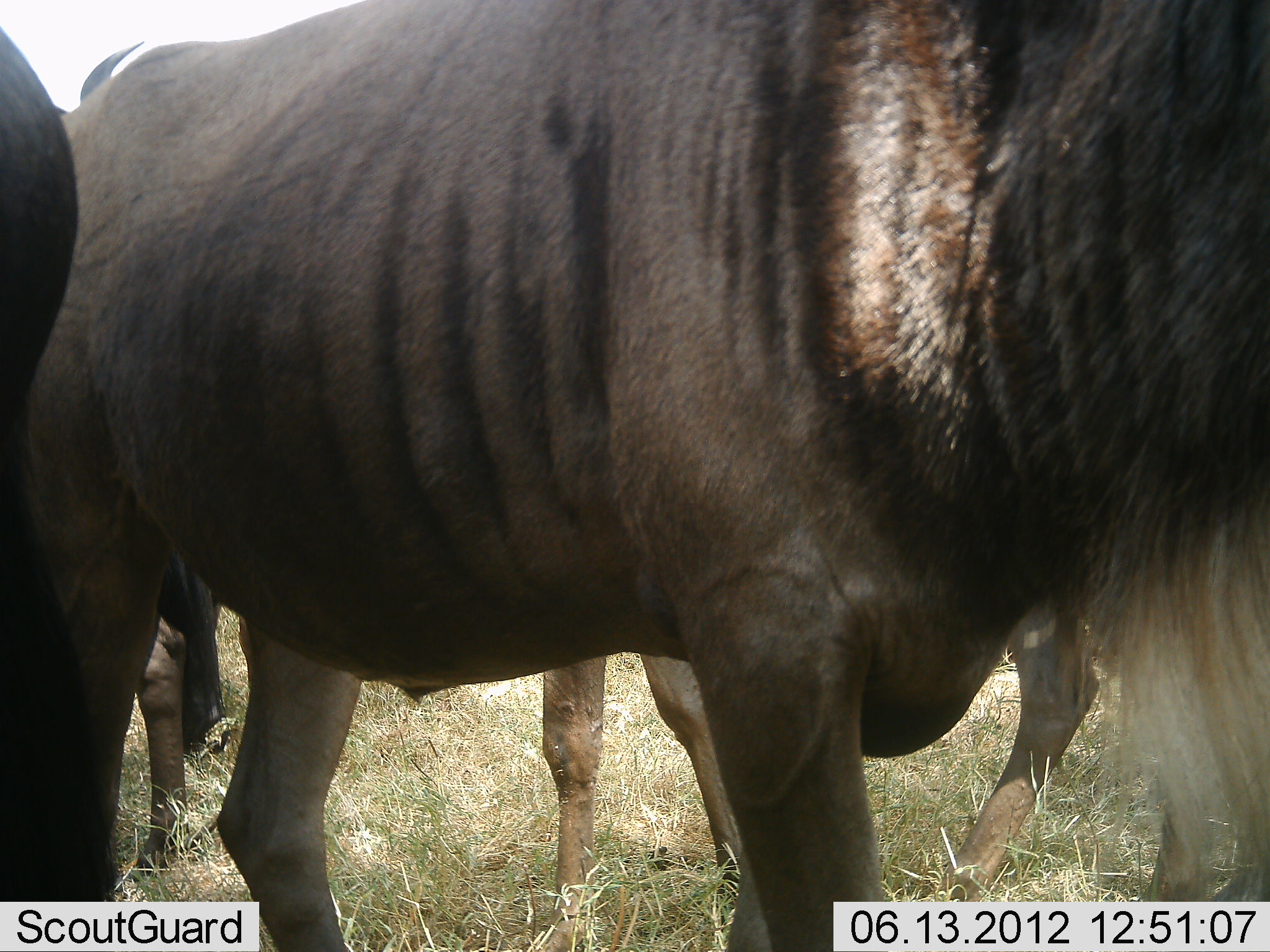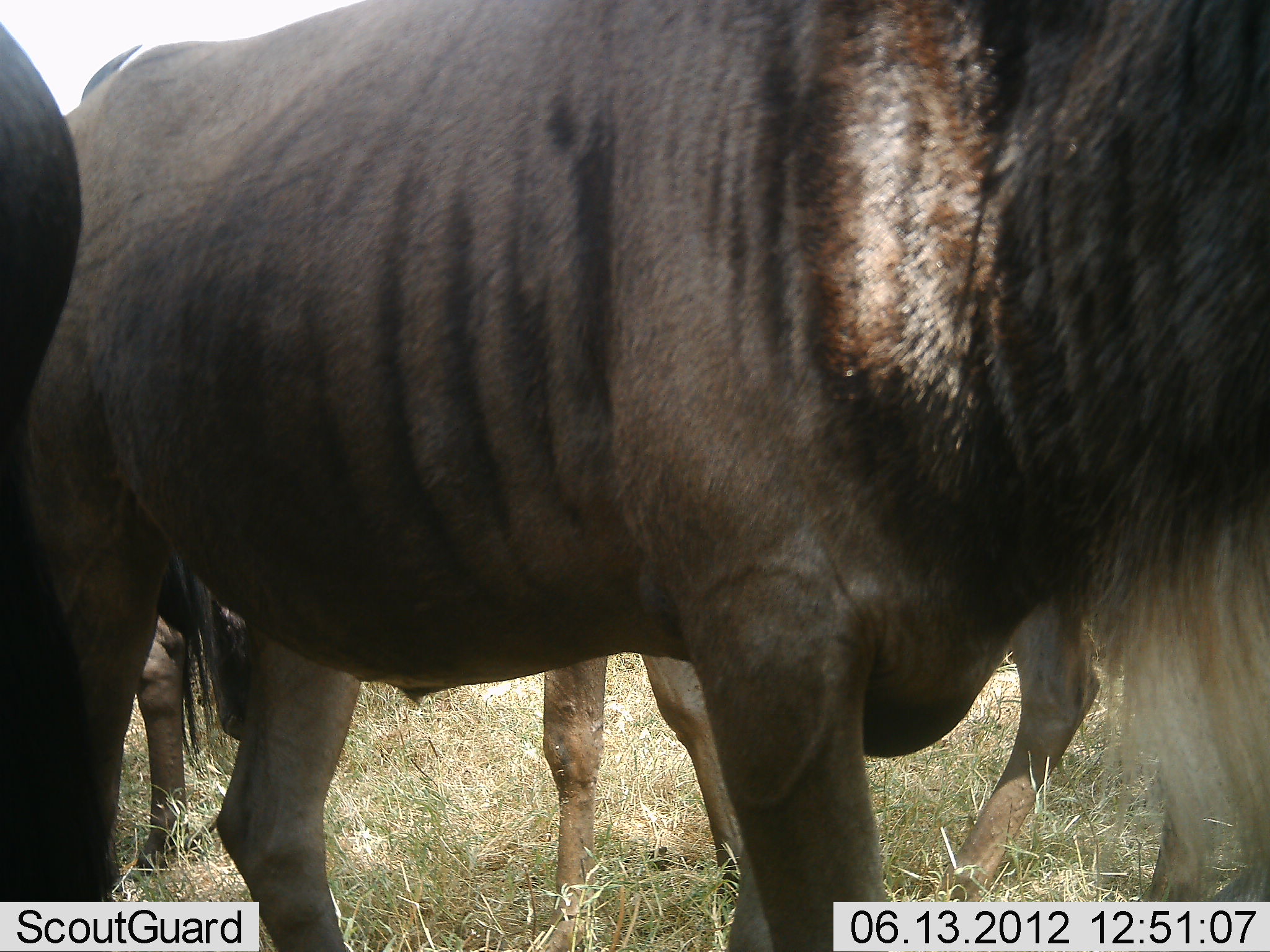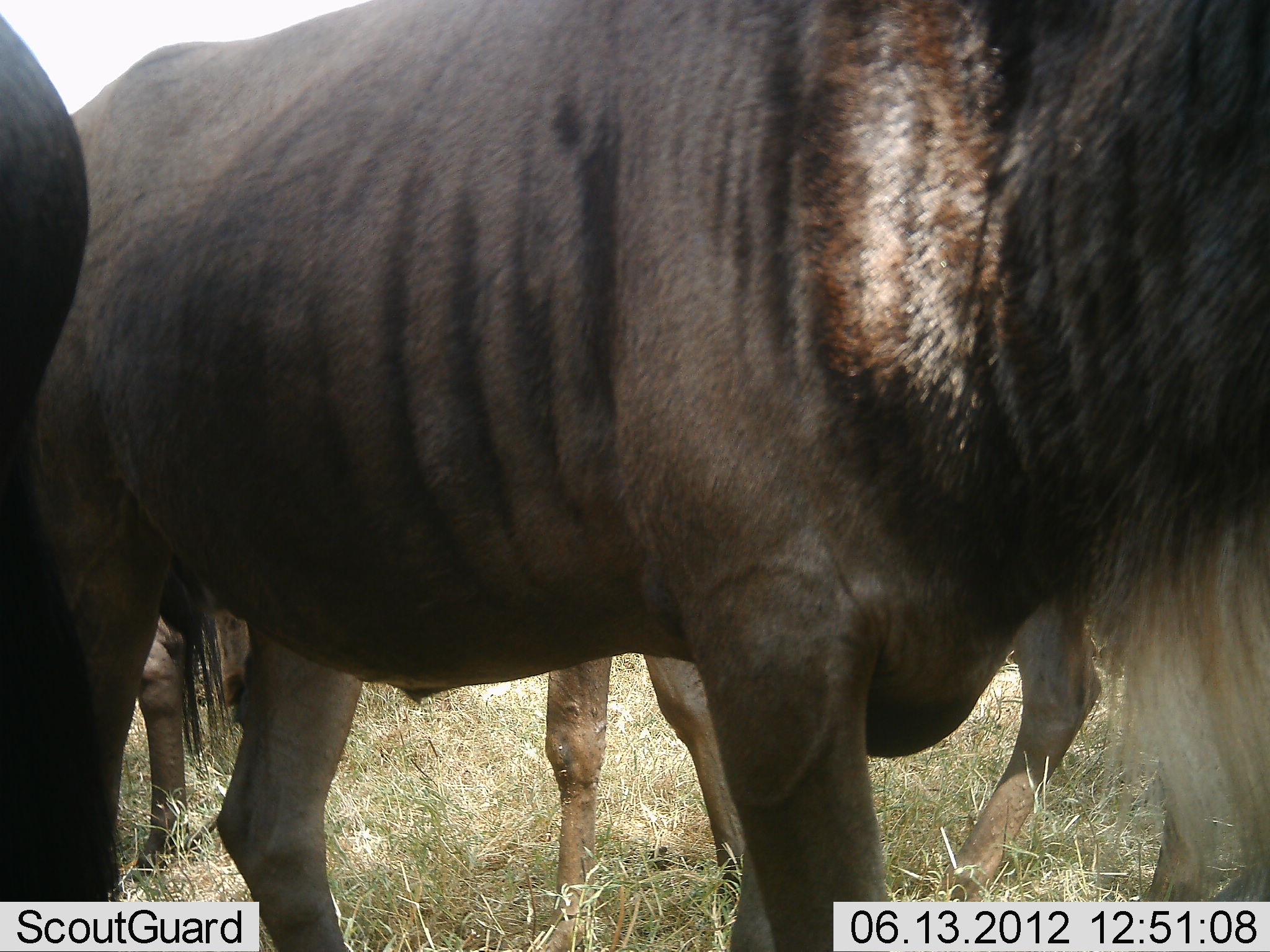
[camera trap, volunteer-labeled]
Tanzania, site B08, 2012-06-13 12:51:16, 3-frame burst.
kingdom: Animalia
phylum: Chordata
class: Mammalia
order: Artiodactyla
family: Bovidae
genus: Connochaetes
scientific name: Connochaetes taurinus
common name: blue wildebeest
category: wildebeest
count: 4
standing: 90%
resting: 10%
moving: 10%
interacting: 0%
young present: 0%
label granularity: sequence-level